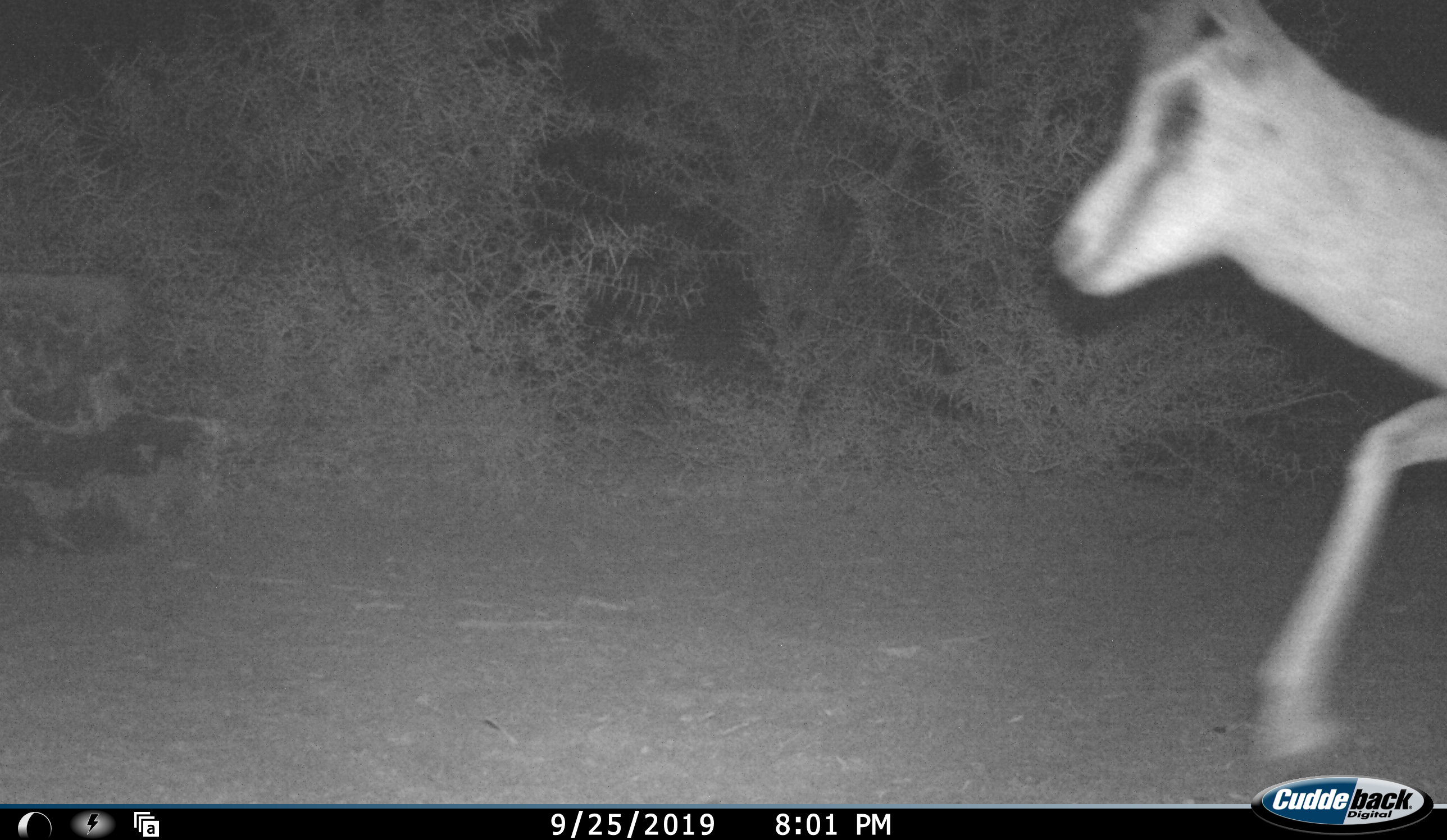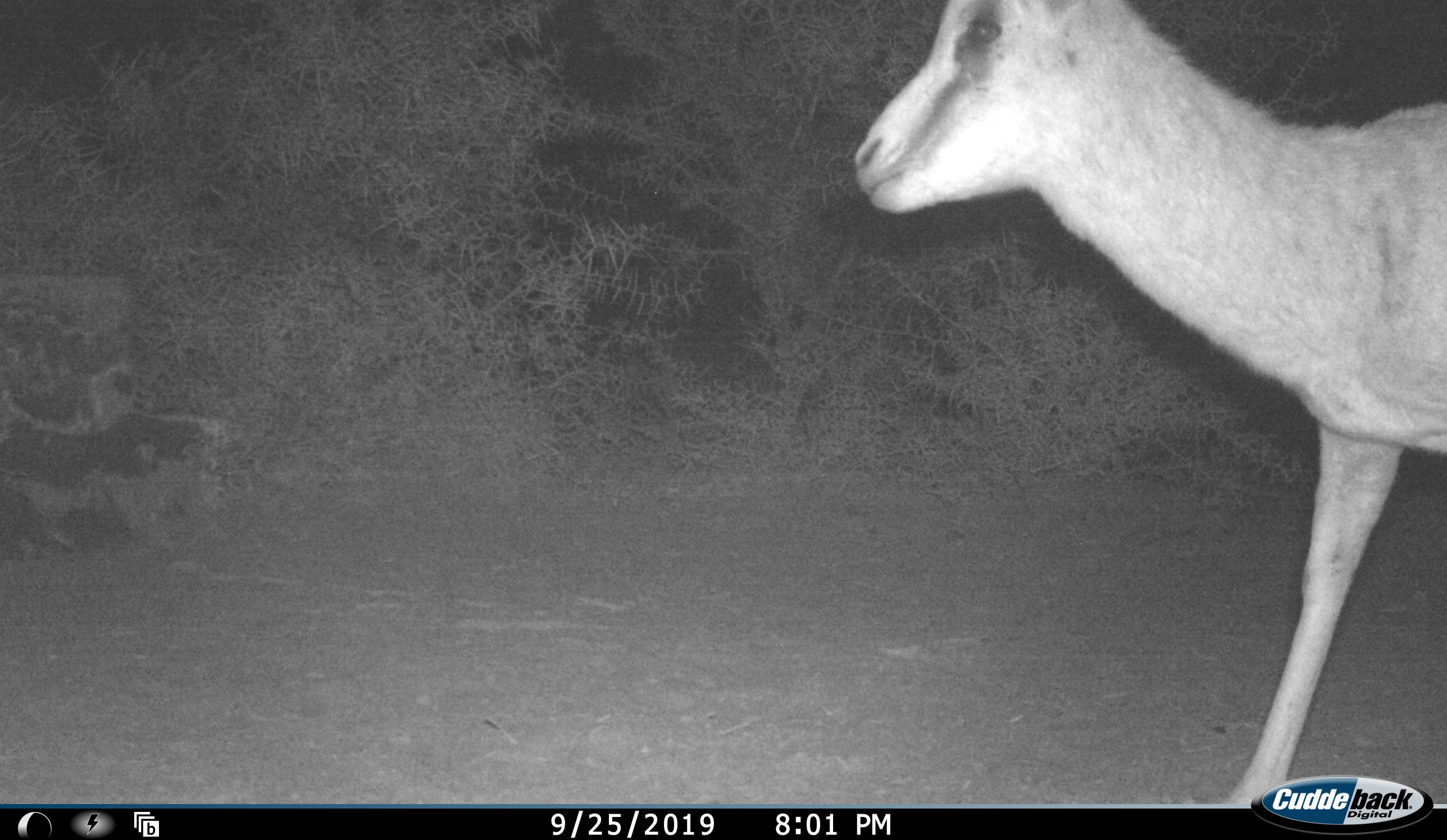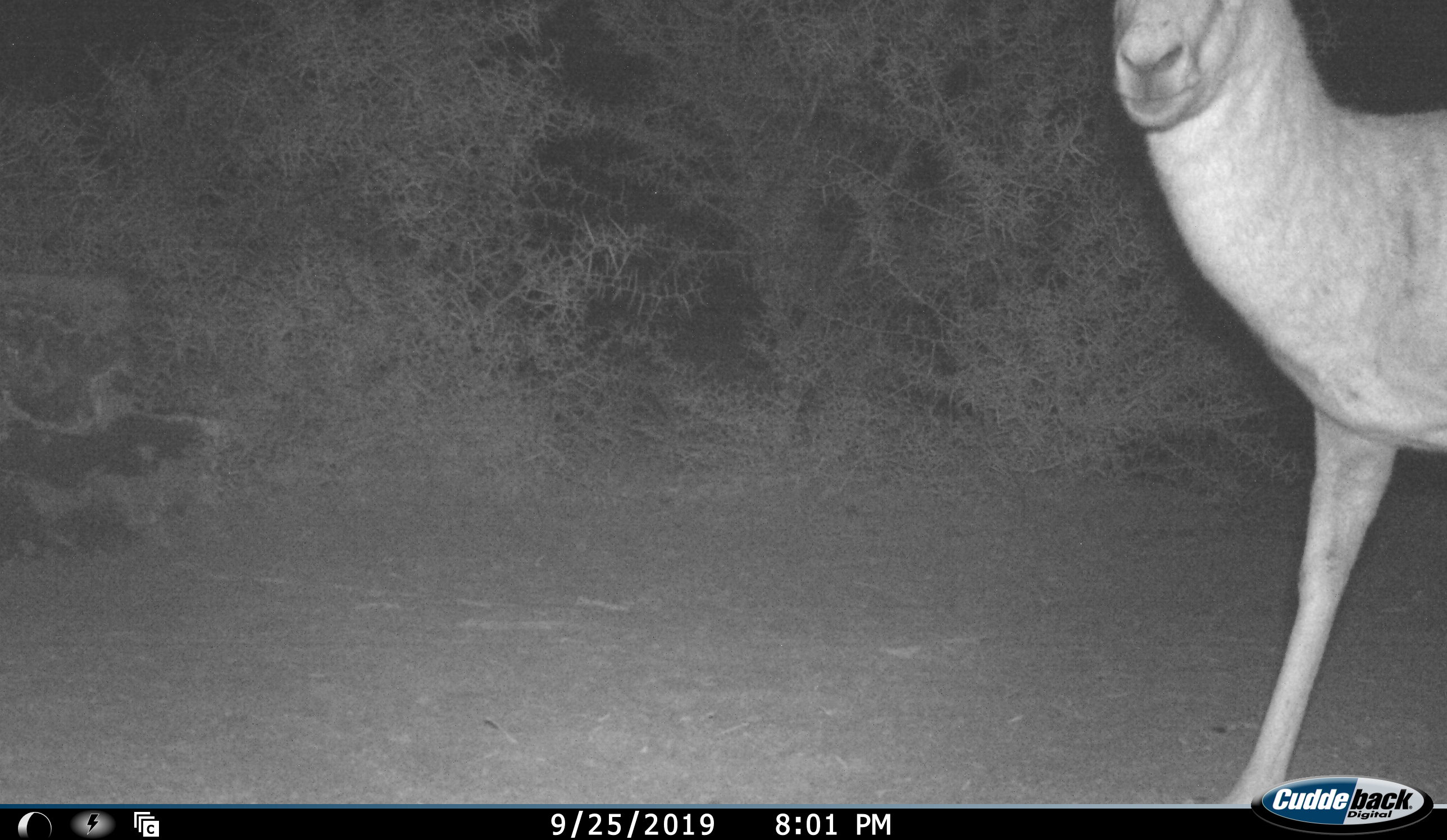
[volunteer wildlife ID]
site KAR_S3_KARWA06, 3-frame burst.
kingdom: Animalia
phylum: Chordata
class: Mammalia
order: Artiodactyla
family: Bovidae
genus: Antidorcas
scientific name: Antidorcas marsupialis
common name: springbok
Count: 1.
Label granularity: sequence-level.